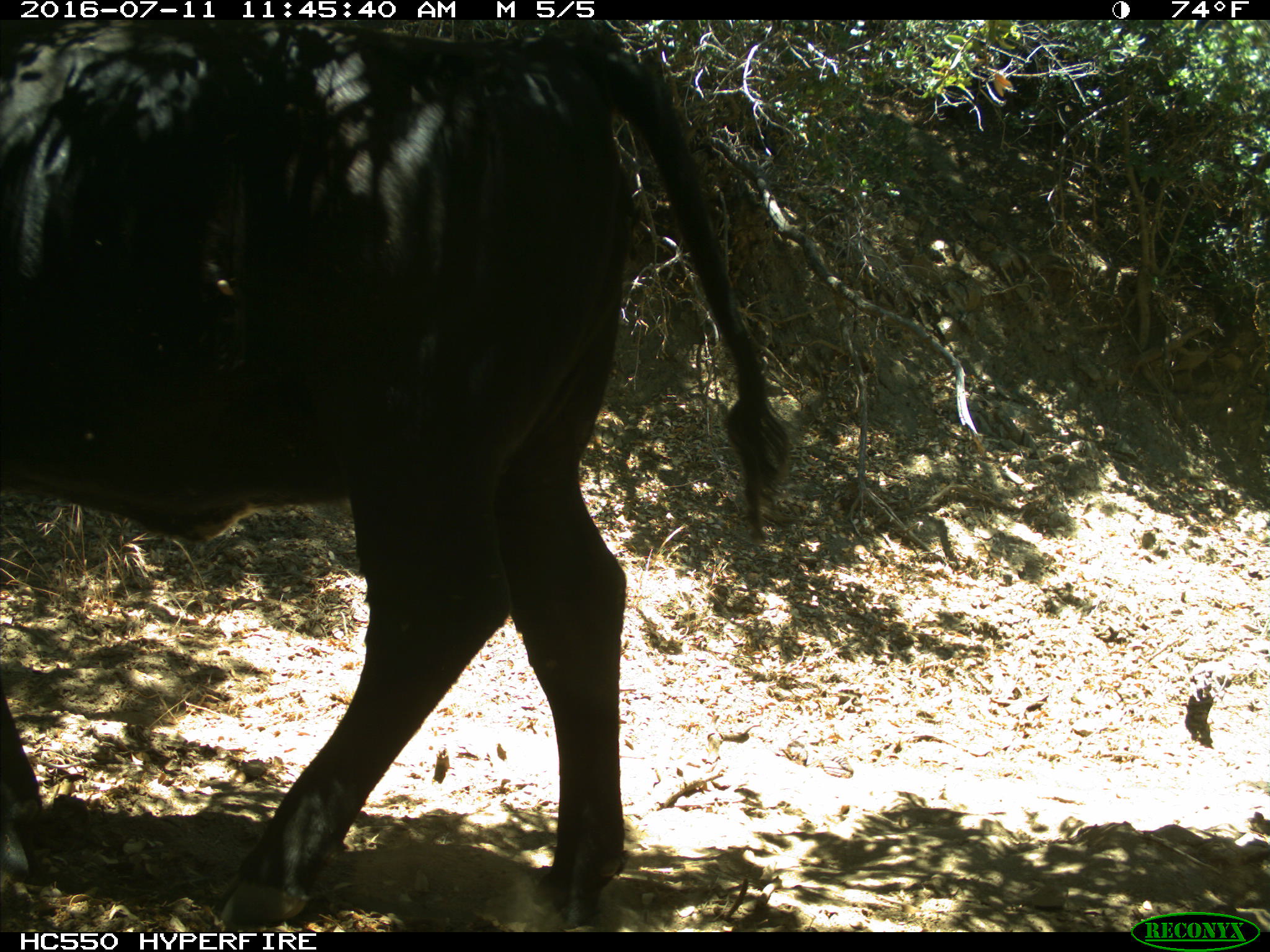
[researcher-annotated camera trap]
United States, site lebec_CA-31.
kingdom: Animalia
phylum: Chordata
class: Mammalia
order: Artiodactyla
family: Bovidae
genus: Bos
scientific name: Bos taurus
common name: domestic cow